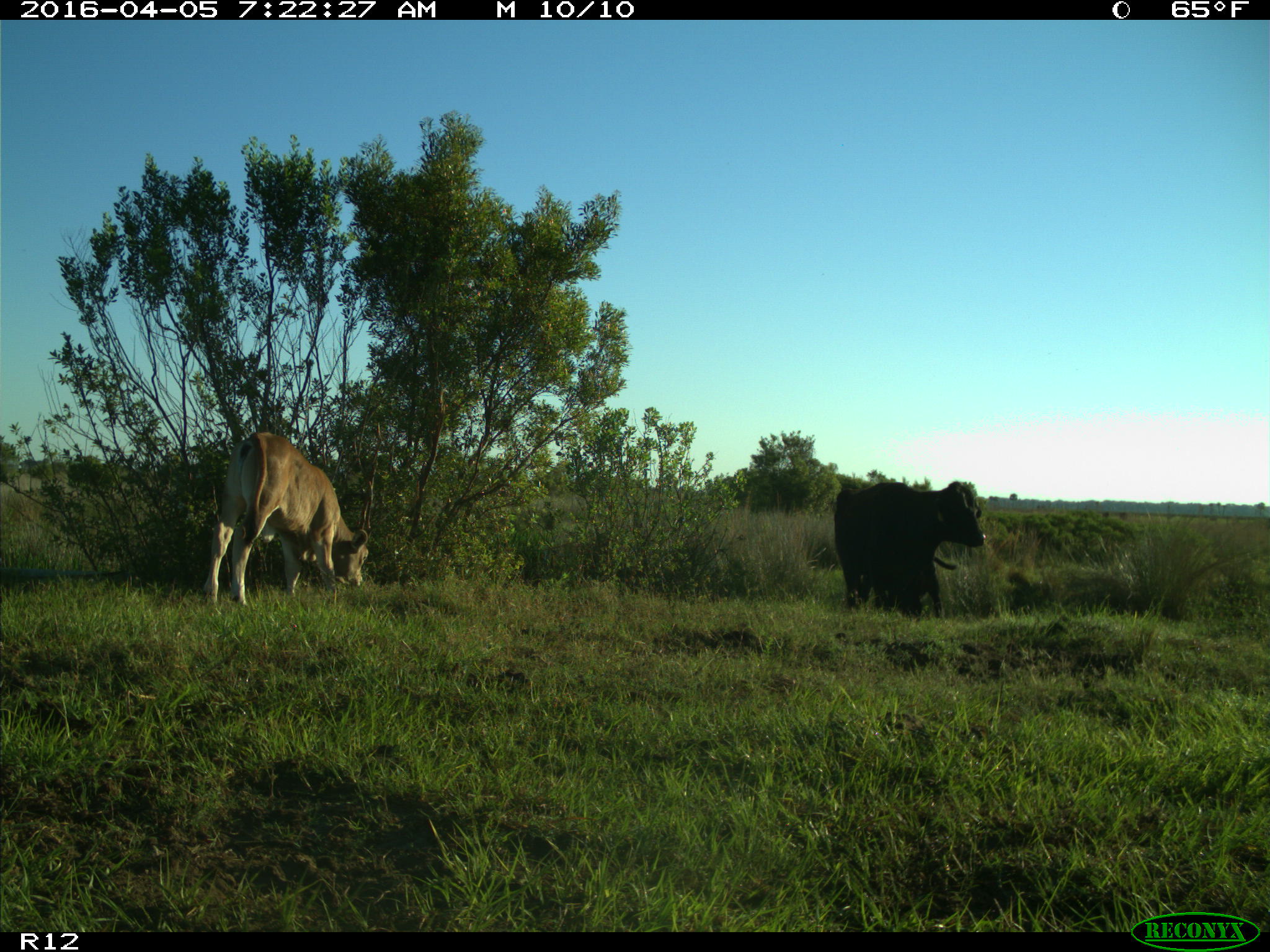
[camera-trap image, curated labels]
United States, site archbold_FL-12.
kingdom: Animalia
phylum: Chordata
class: Mammalia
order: Artiodactyla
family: Bovidae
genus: Bos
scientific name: Bos taurus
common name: domestic cow